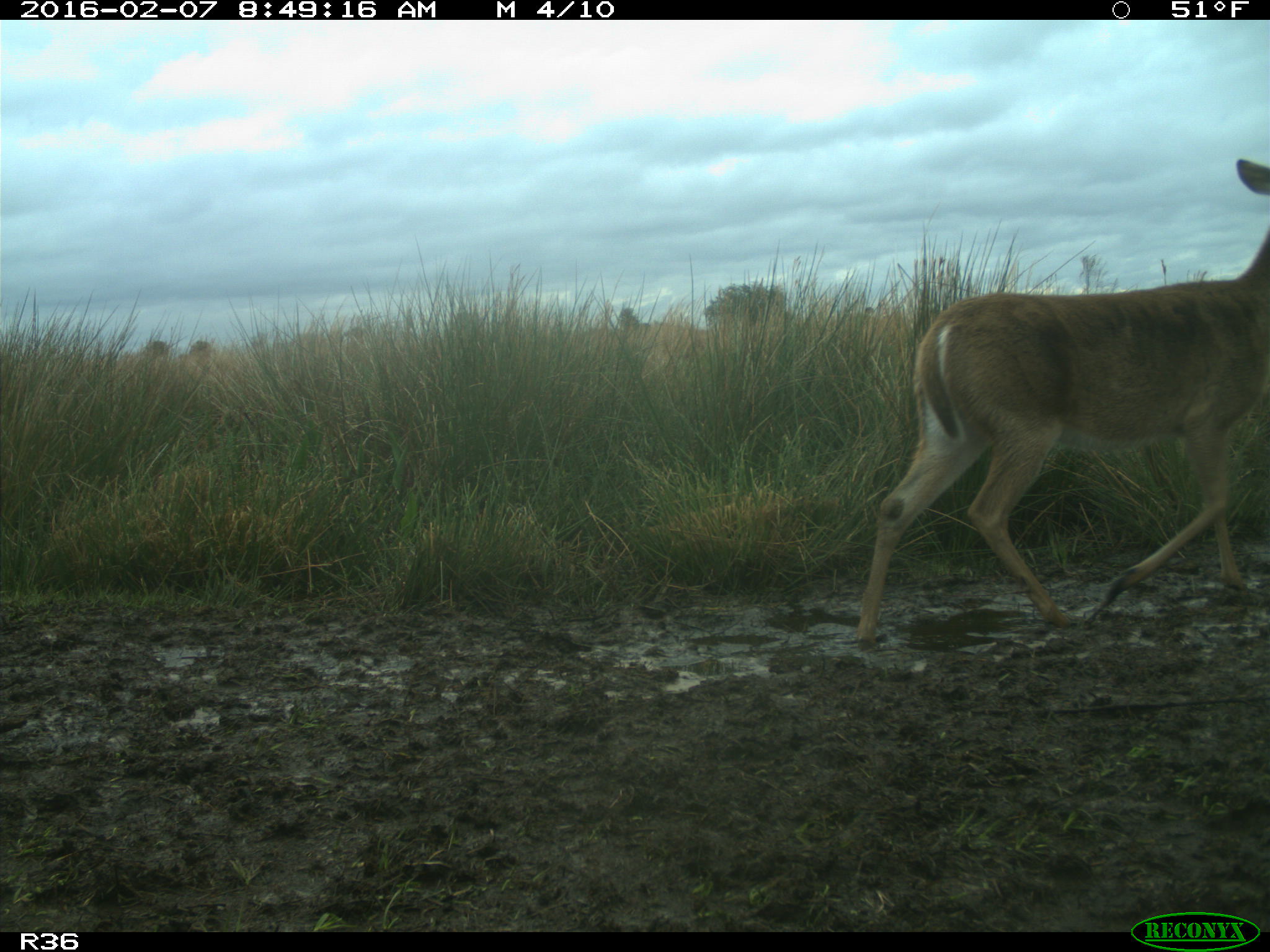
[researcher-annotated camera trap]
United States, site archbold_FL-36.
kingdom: Animalia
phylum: Chordata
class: Mammalia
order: Artiodactyla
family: Cervidae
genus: Odocoileus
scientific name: Odocoileus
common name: deer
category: unidentified deer